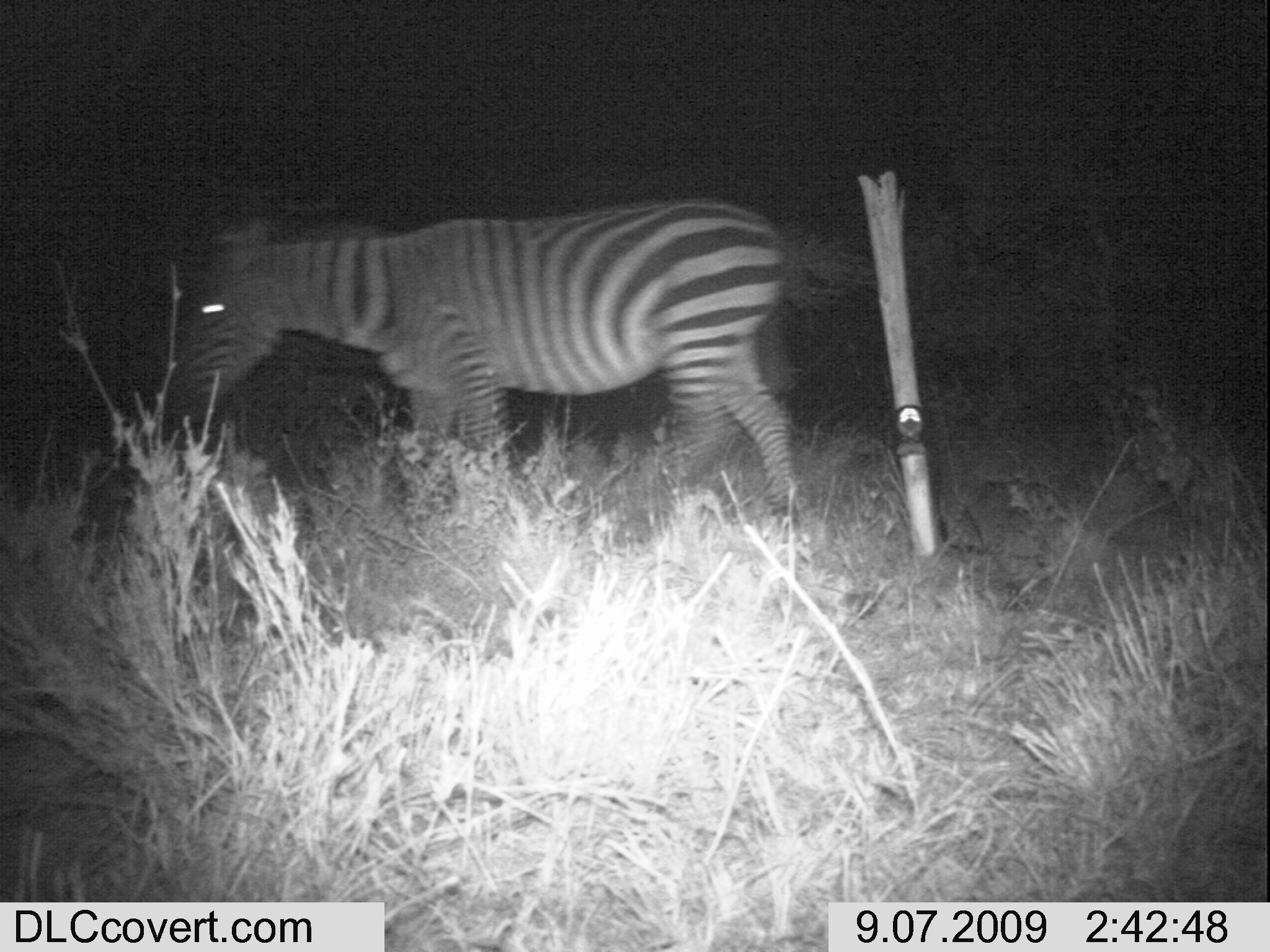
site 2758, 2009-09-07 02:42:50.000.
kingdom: Animalia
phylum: Chordata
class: Mammalia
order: Perissodactyla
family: Equidae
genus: Equus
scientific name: Equus quagga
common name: plains zebra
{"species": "Equus quagga (plains zebra)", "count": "1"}